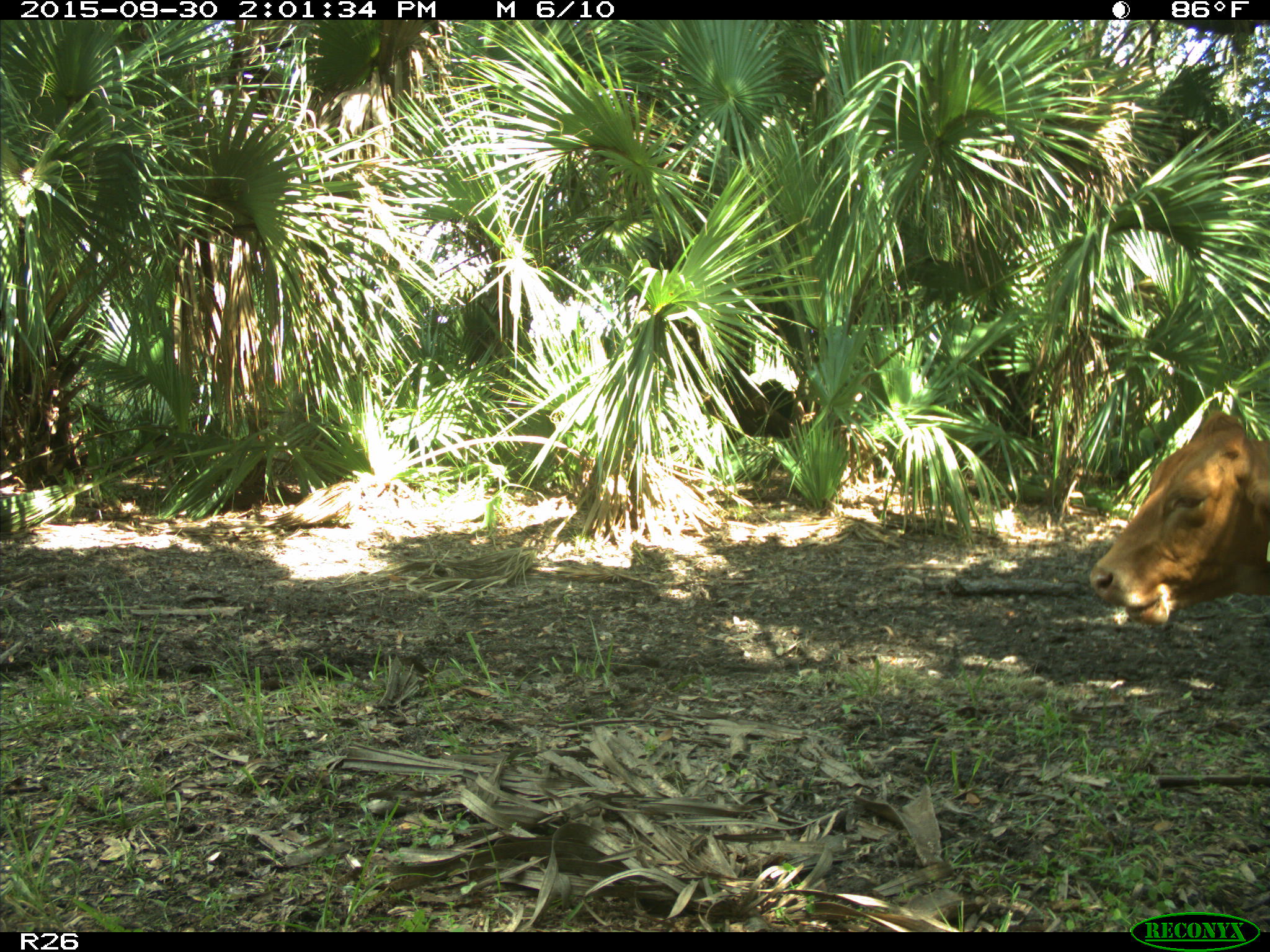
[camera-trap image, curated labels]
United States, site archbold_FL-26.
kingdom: Animalia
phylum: Chordata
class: Mammalia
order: Artiodactyla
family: Bovidae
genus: Bos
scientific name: Bos taurus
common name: domestic cow